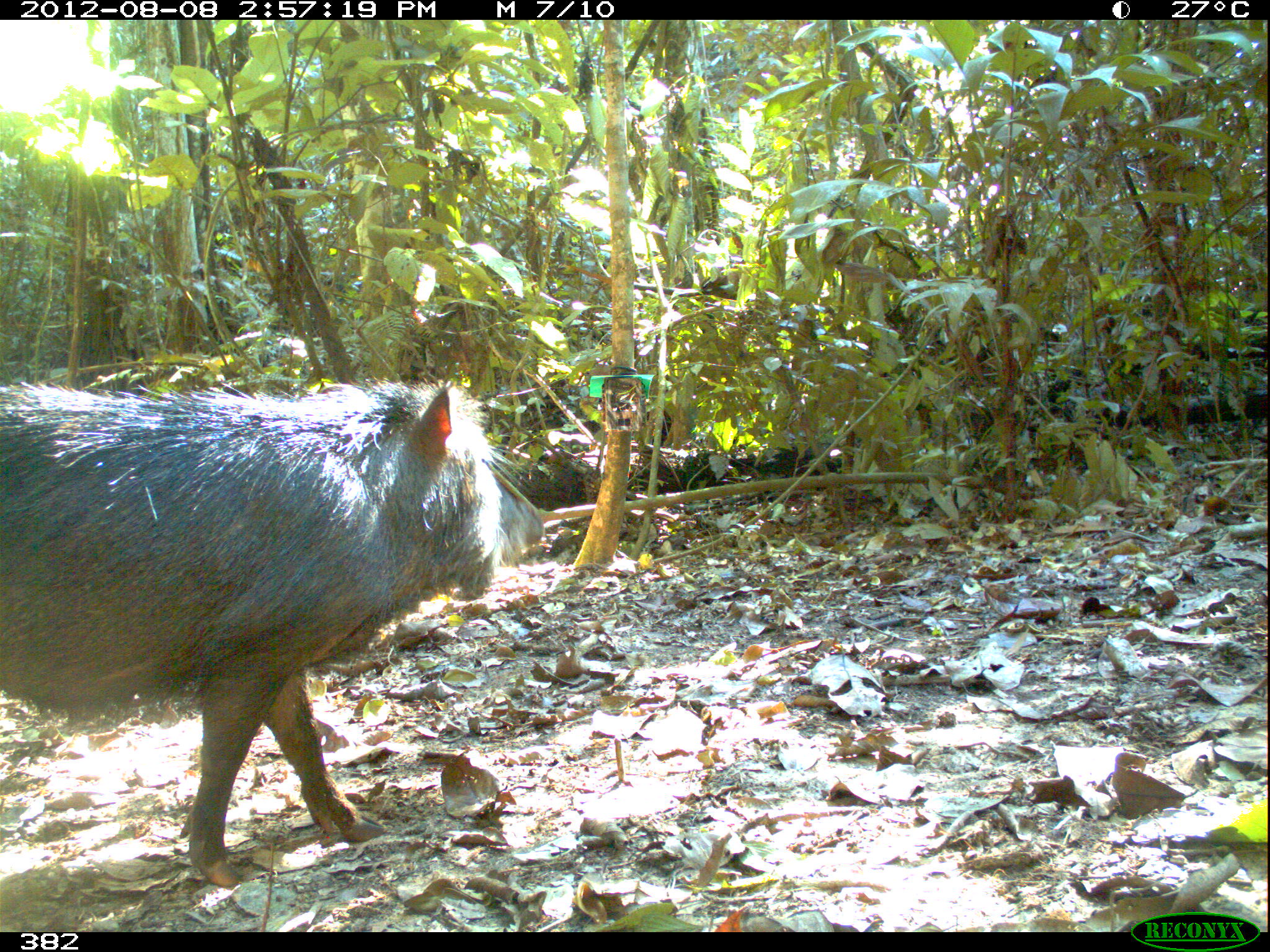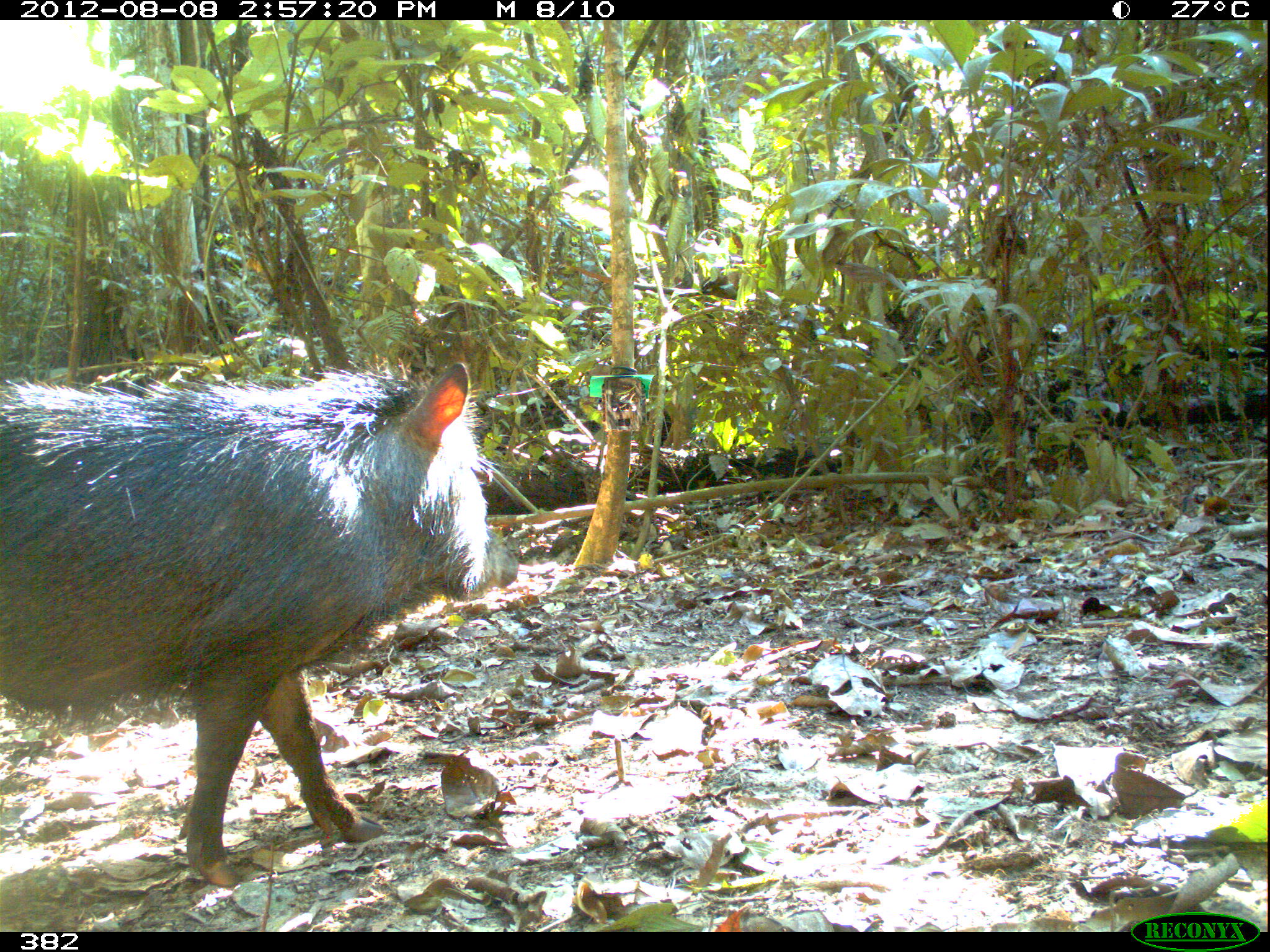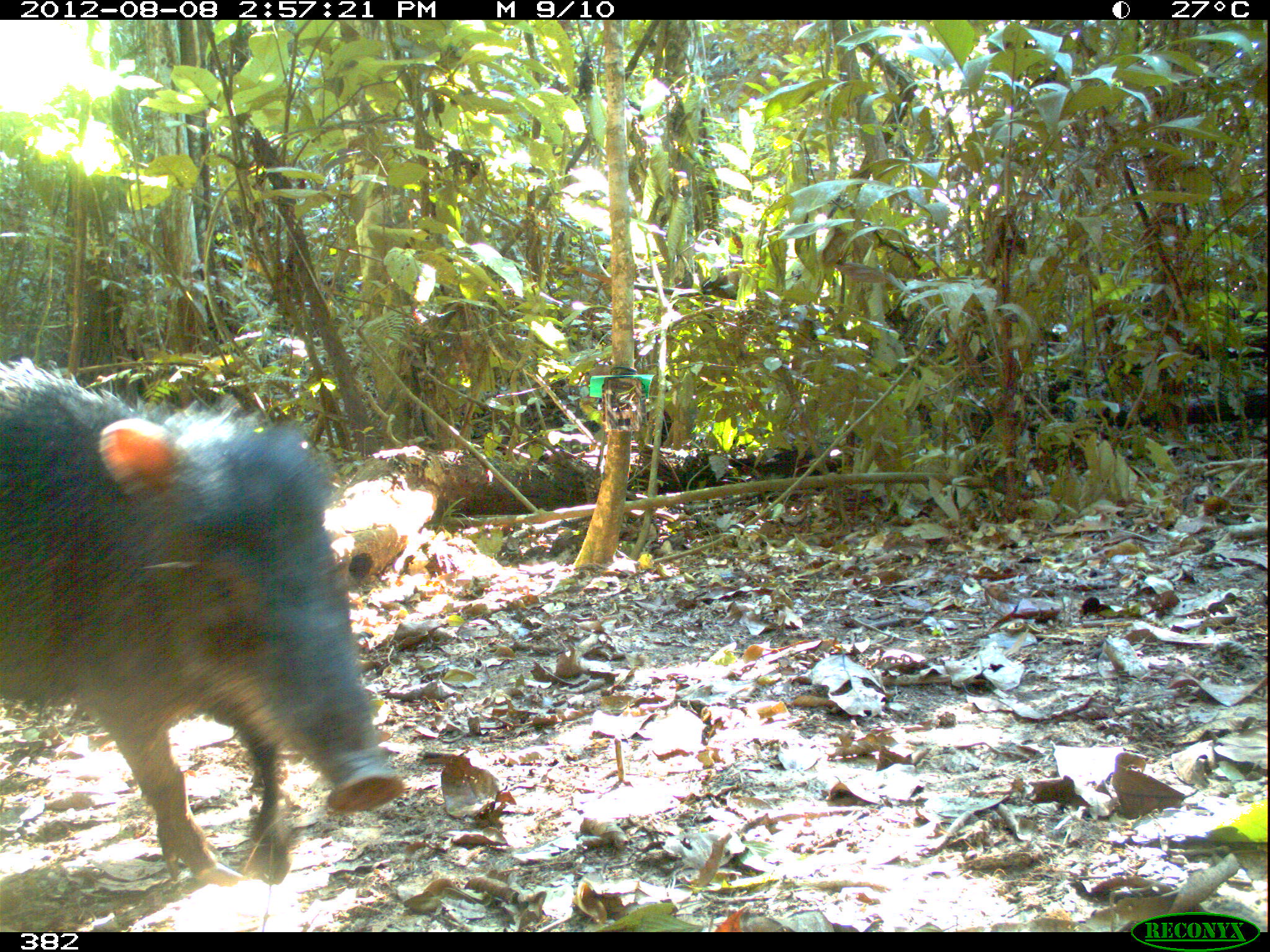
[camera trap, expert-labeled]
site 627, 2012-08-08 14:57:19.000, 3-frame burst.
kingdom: Animalia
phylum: Chordata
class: Mammalia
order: Artiodactyla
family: Tayassuidae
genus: Tayassu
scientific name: Tayassu pecari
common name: white-lipped peccary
Tayassu pecari (white-lipped peccary).